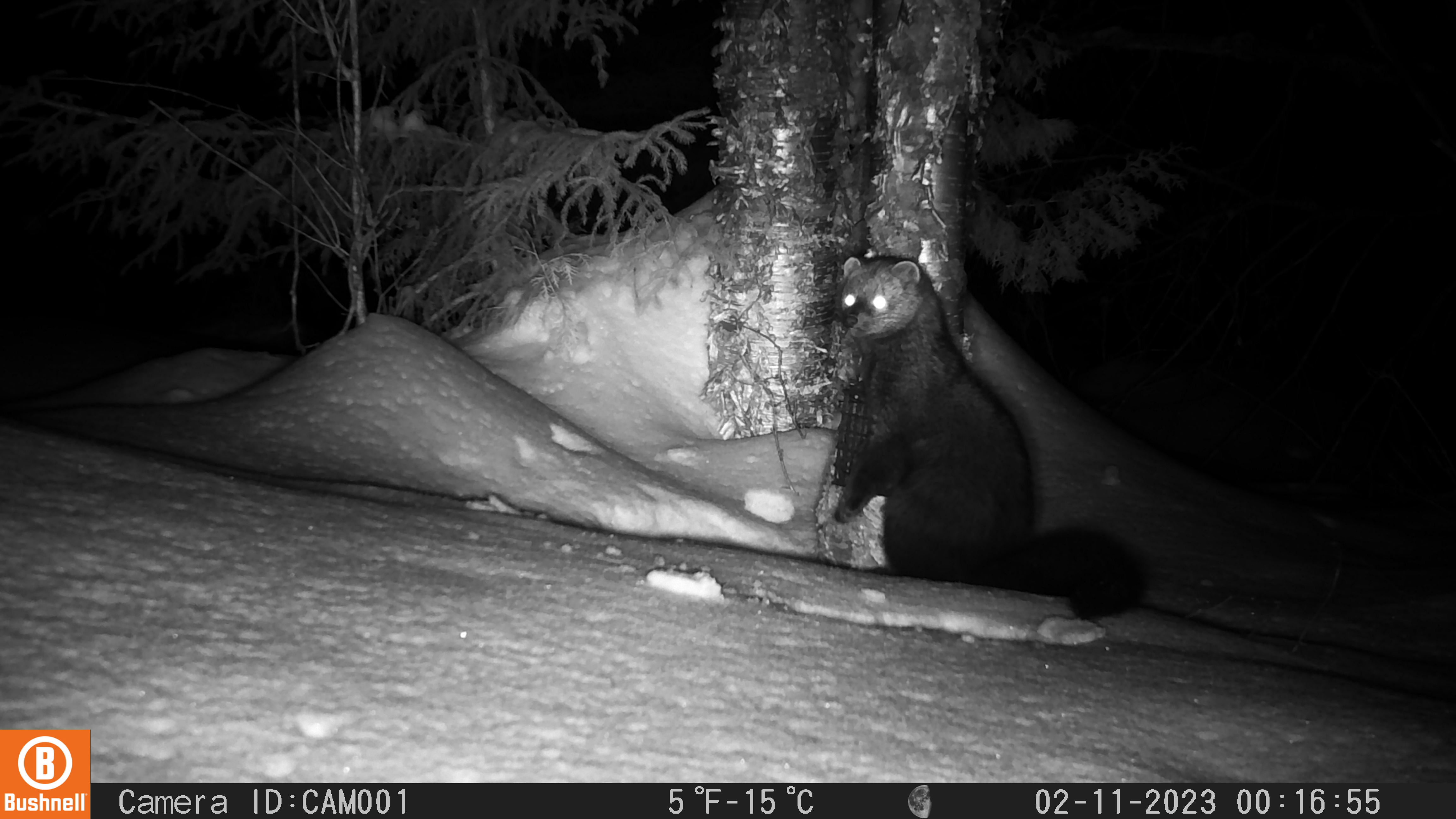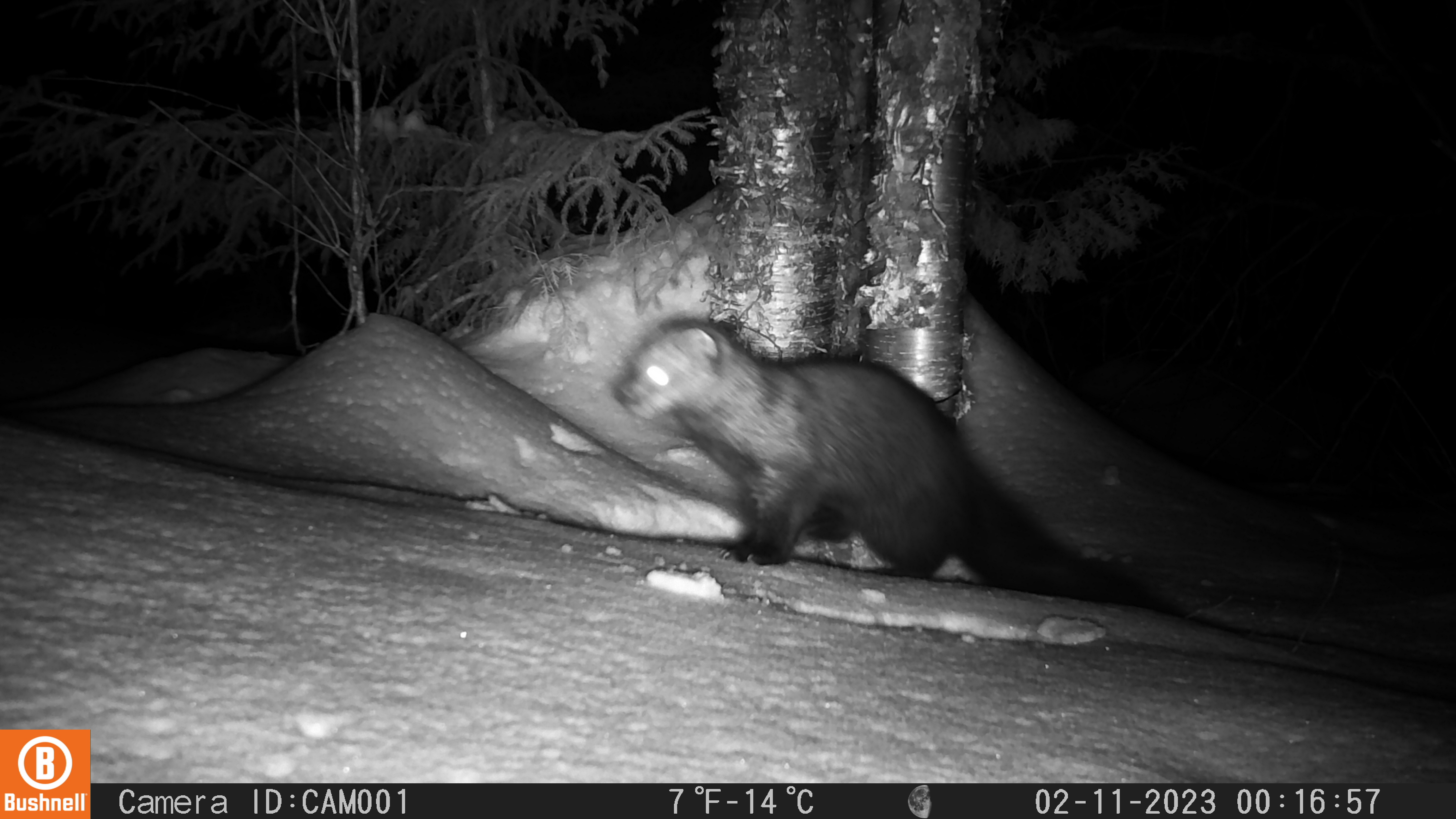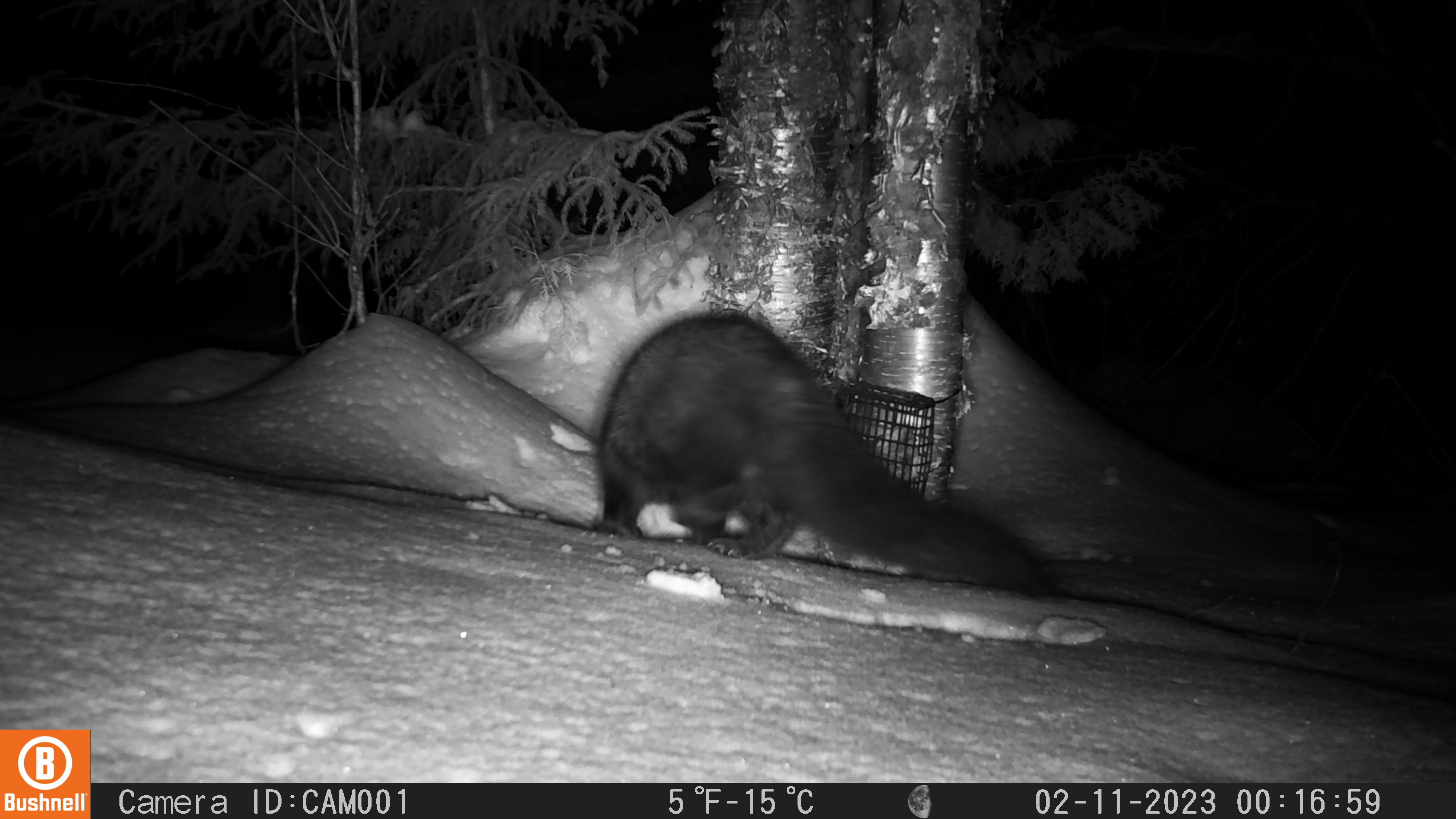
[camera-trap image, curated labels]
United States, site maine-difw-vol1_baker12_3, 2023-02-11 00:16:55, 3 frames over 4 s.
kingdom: Animalia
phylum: Chordata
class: Mammalia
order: Carnivora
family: Mustelidae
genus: Pekania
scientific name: Pekania pennanti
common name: fisher